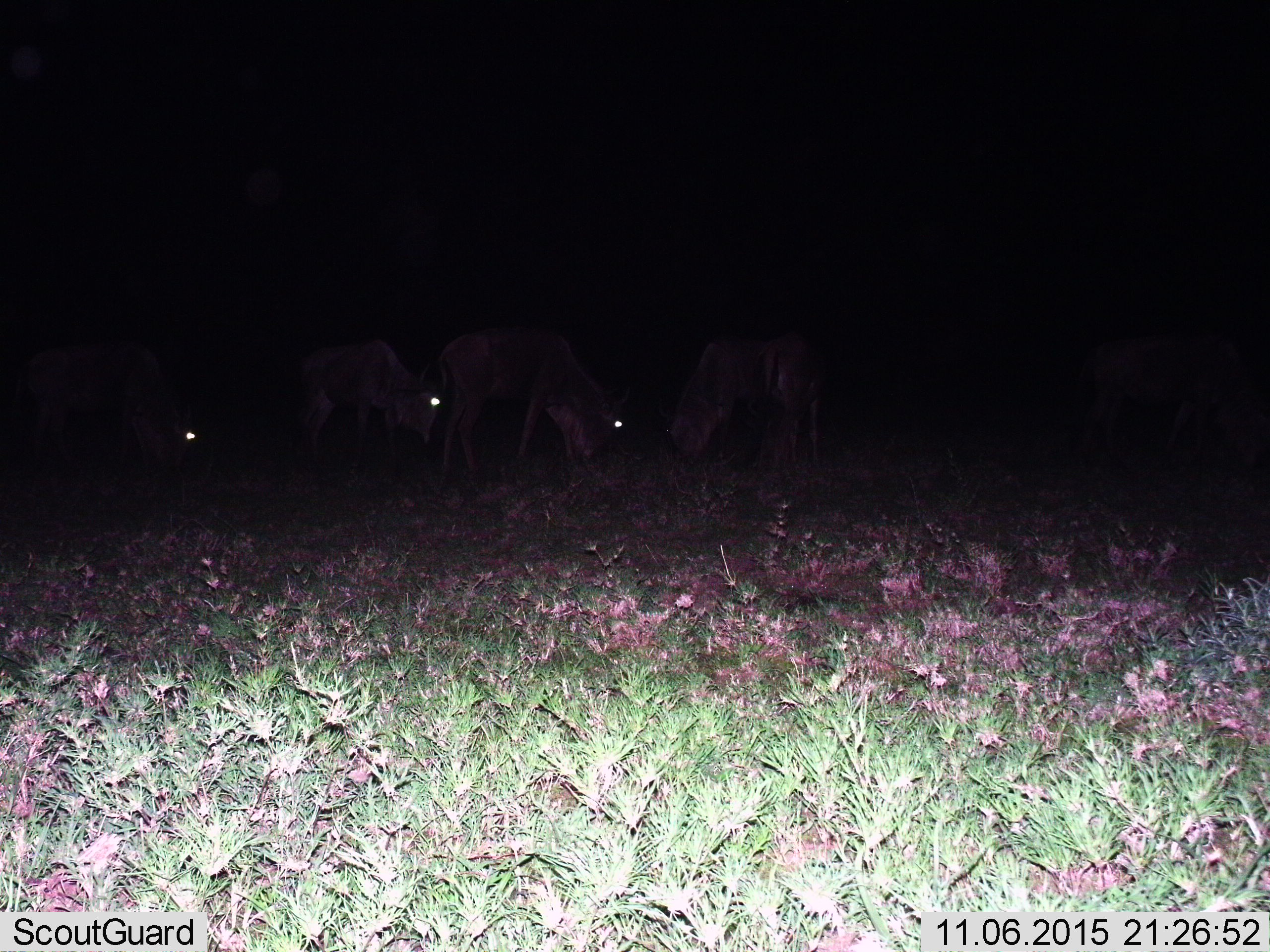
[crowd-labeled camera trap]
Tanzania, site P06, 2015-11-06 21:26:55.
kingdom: Animalia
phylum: Chordata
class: Mammalia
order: Artiodactyla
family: Bovidae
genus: Connochaetes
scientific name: Connochaetes taurinus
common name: blue wildebeest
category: wildebeest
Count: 5.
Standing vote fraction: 57%.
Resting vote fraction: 0%.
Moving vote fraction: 14%.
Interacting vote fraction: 0%.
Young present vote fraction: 0%.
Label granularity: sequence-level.